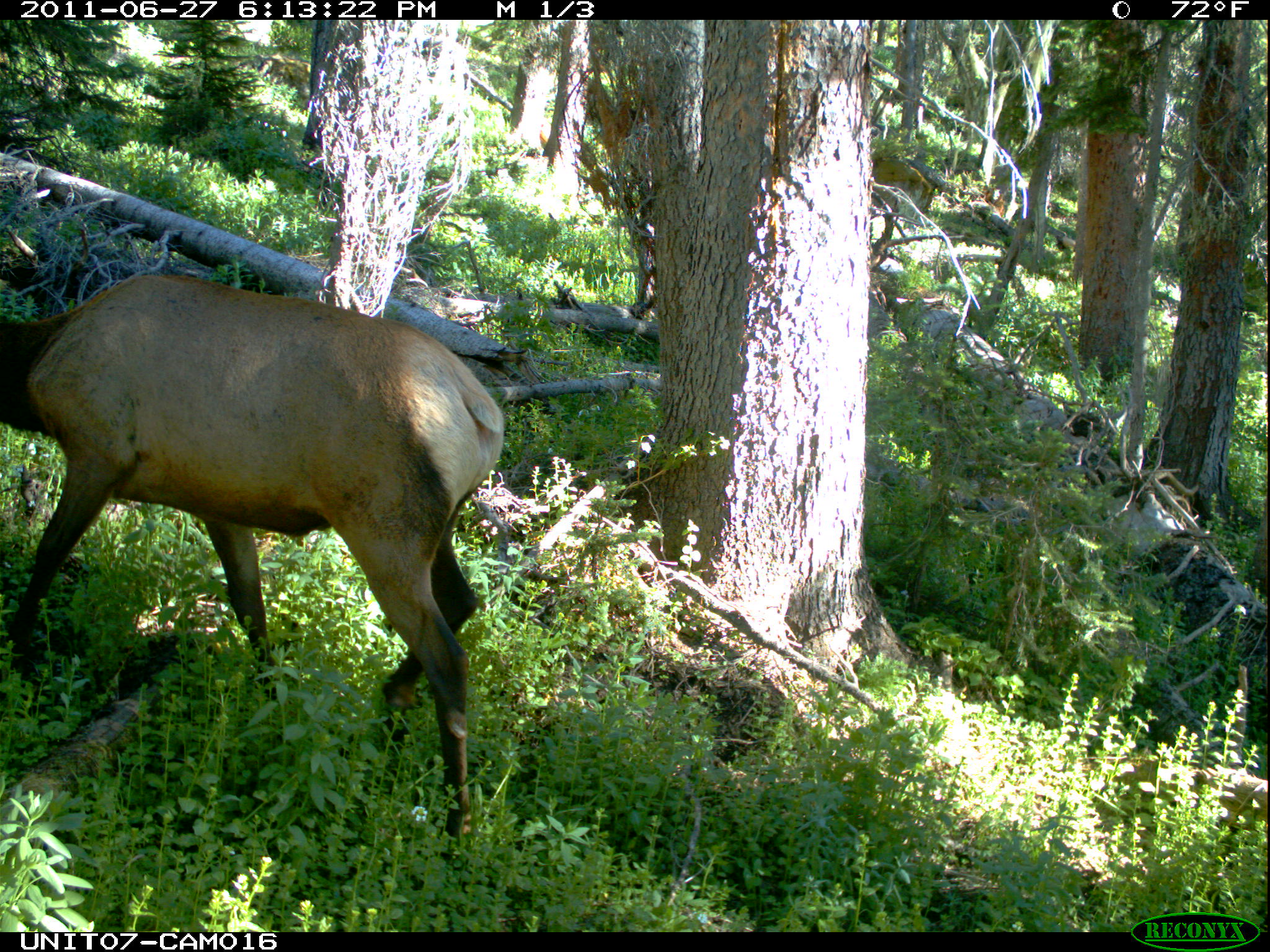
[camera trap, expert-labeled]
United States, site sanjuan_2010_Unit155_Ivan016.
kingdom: Animalia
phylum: Chordata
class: Mammalia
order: Artiodactyla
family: Cervidae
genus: Cervus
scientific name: Cervus elaphus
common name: red deer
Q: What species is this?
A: Cervus elaphus (red deer).